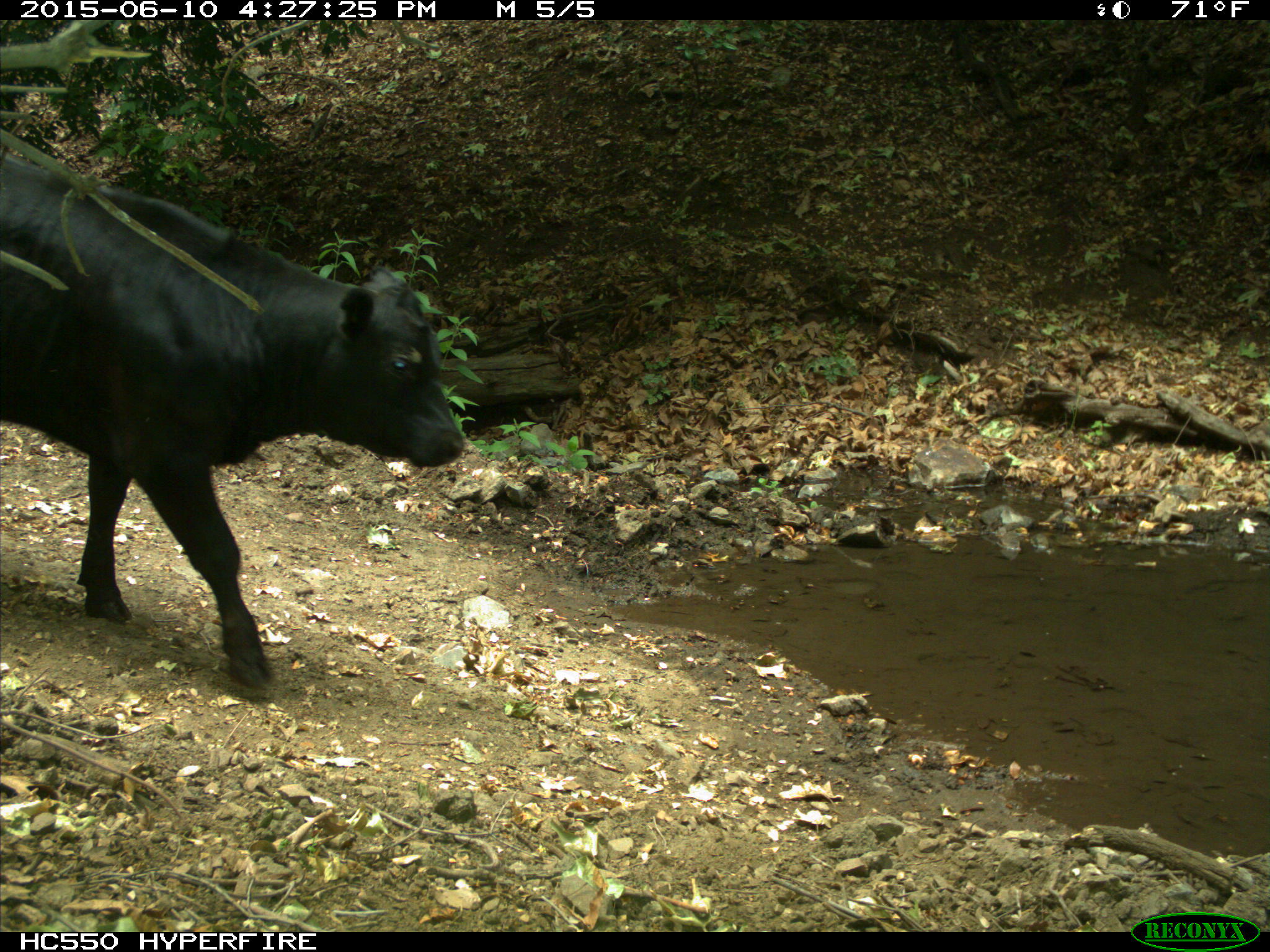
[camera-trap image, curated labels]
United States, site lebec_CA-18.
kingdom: Animalia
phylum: Chordata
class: Mammalia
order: Artiodactyla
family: Bovidae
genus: Bos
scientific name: Bos taurus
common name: domestic cow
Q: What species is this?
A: Bos taurus (domestic cow).